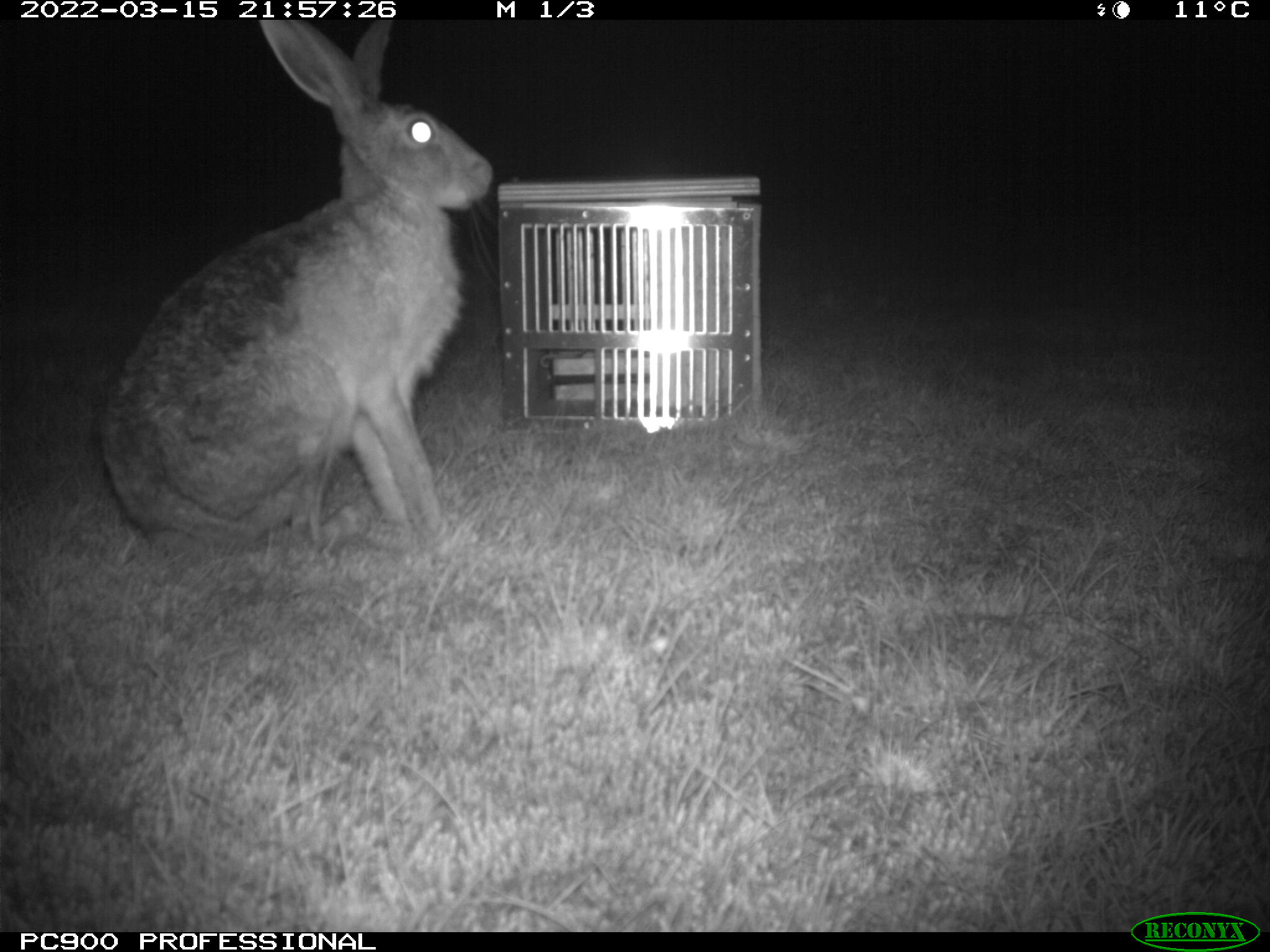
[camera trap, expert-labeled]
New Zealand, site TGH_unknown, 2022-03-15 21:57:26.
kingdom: Animalia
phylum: Chordata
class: Mammalia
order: Lagomorpha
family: Leporidae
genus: Lepus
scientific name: Lepus europaeus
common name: brown hare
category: hare